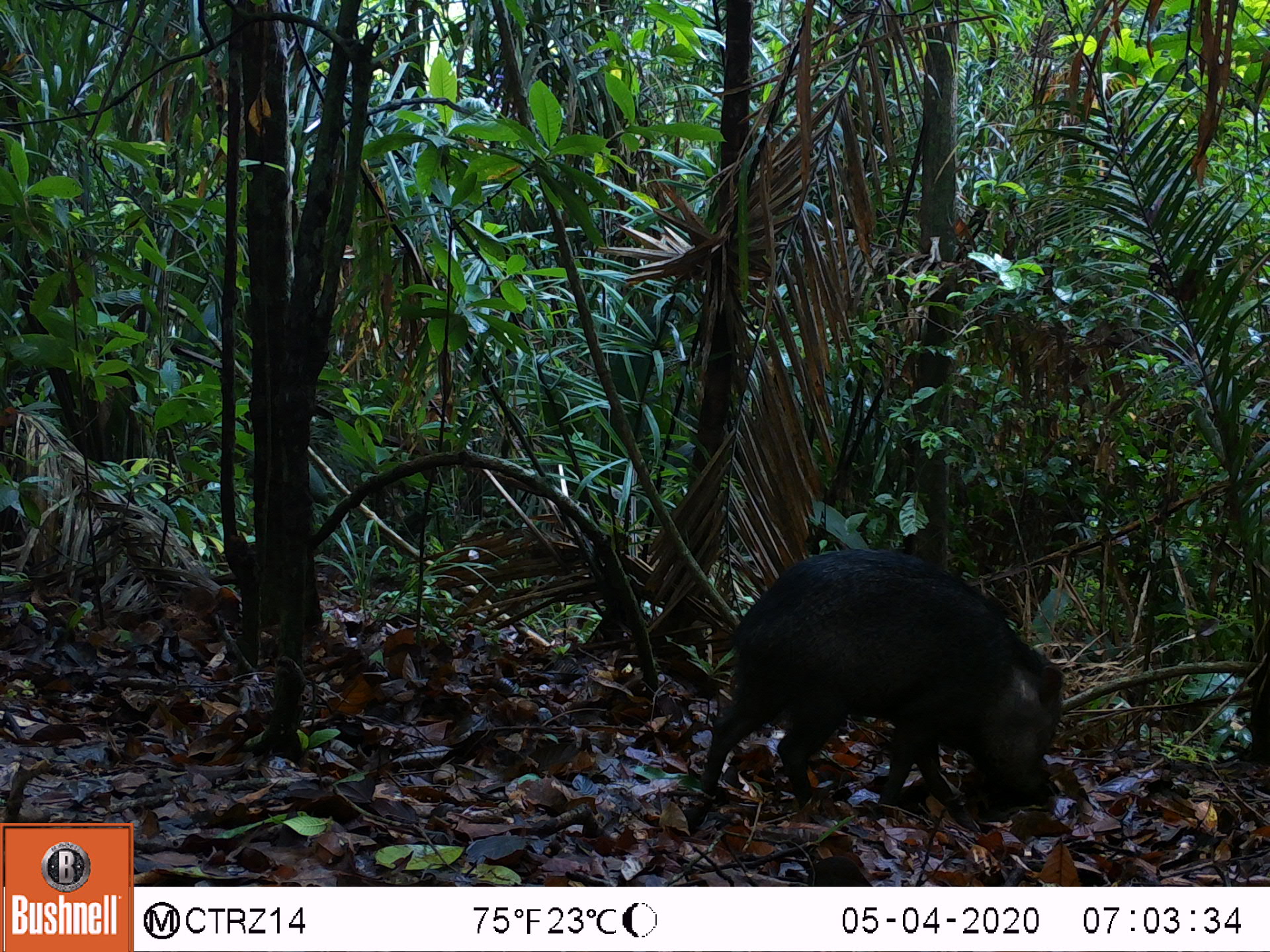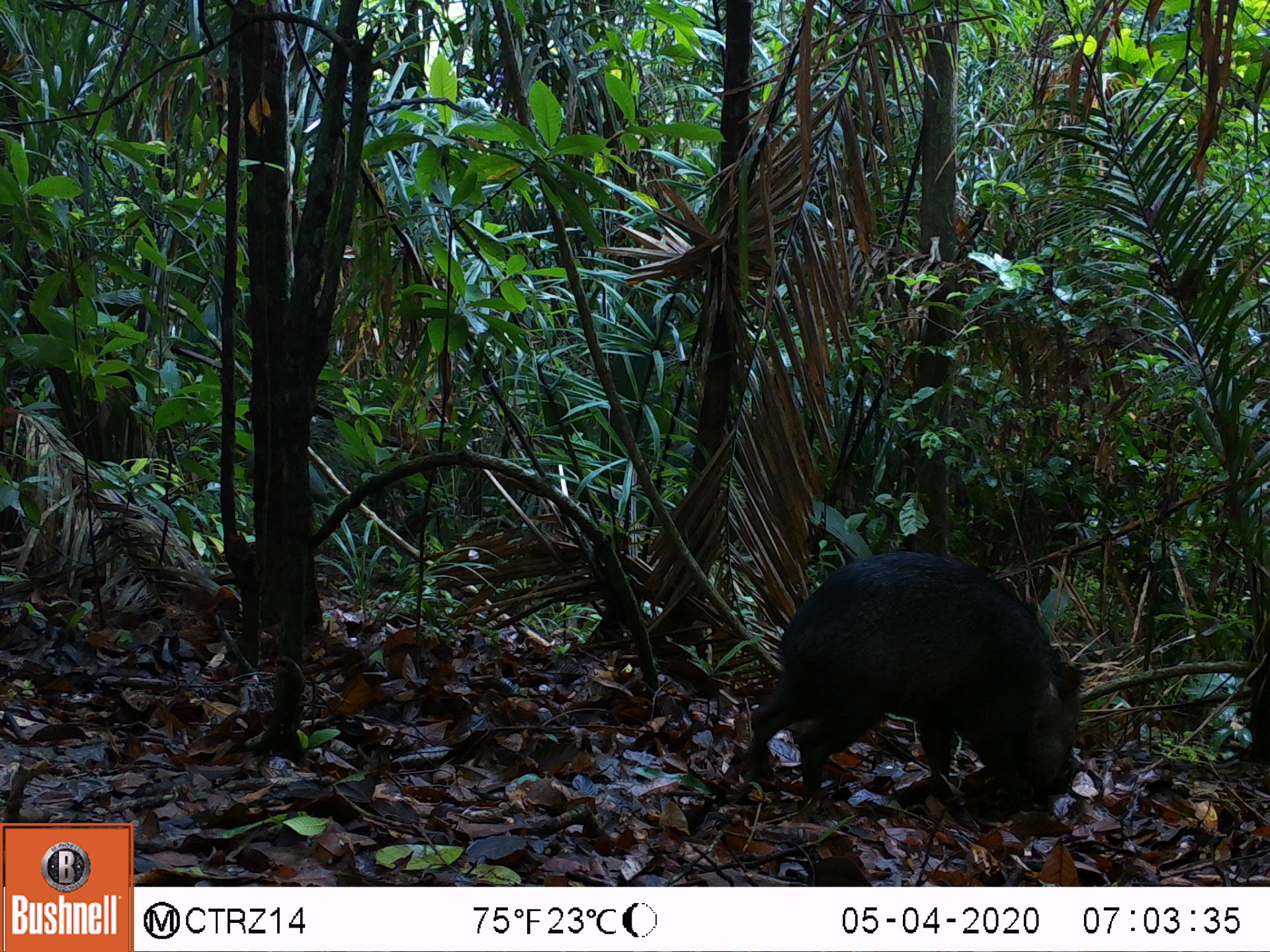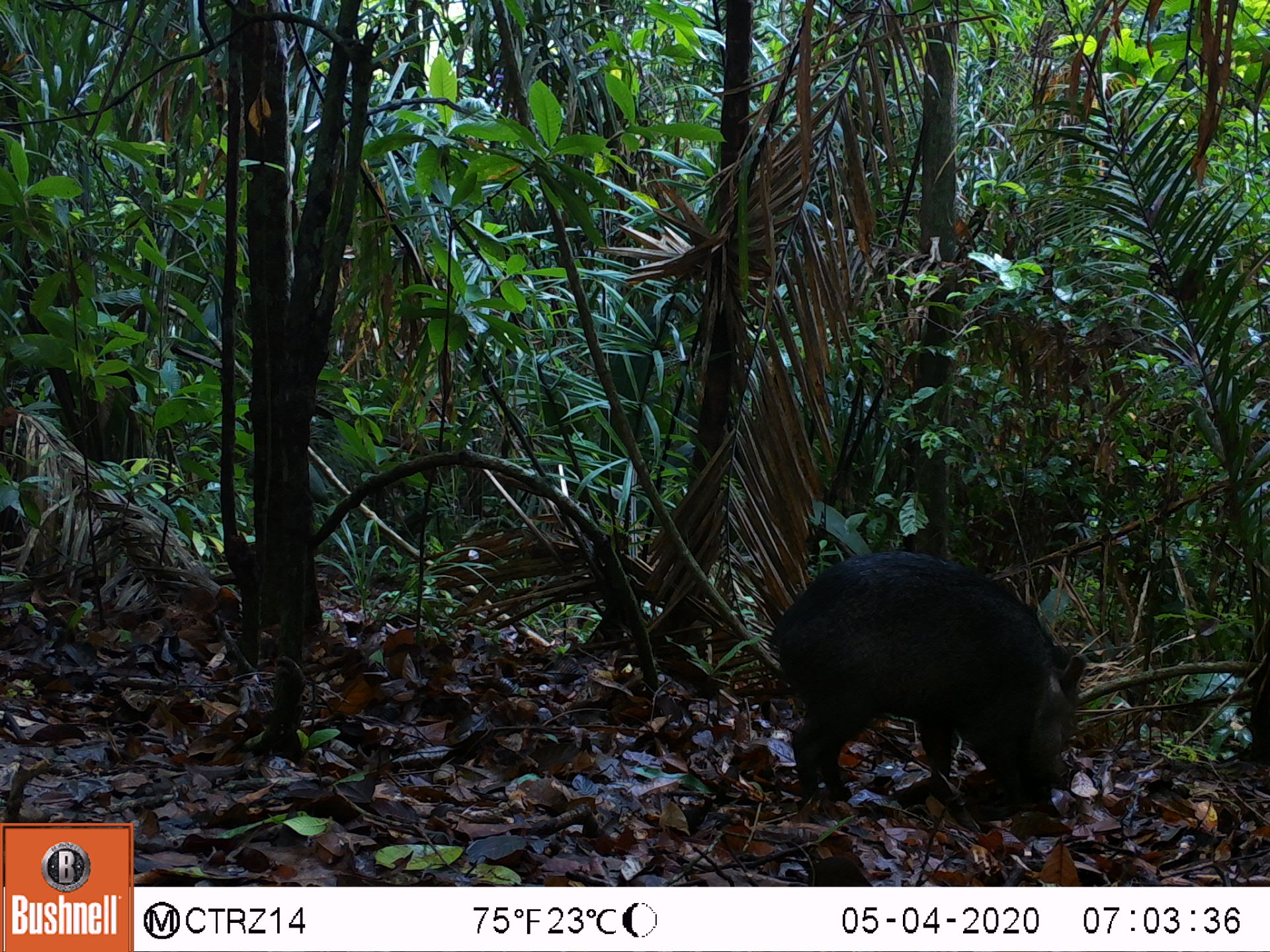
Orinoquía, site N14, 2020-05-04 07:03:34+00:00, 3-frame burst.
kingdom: Animalia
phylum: Chordata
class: Mammalia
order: Artiodactyla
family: Tayassuidae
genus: Pecari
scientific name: Pecari tajacu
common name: collared peccary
Collared peccary (Pecari tajacu).